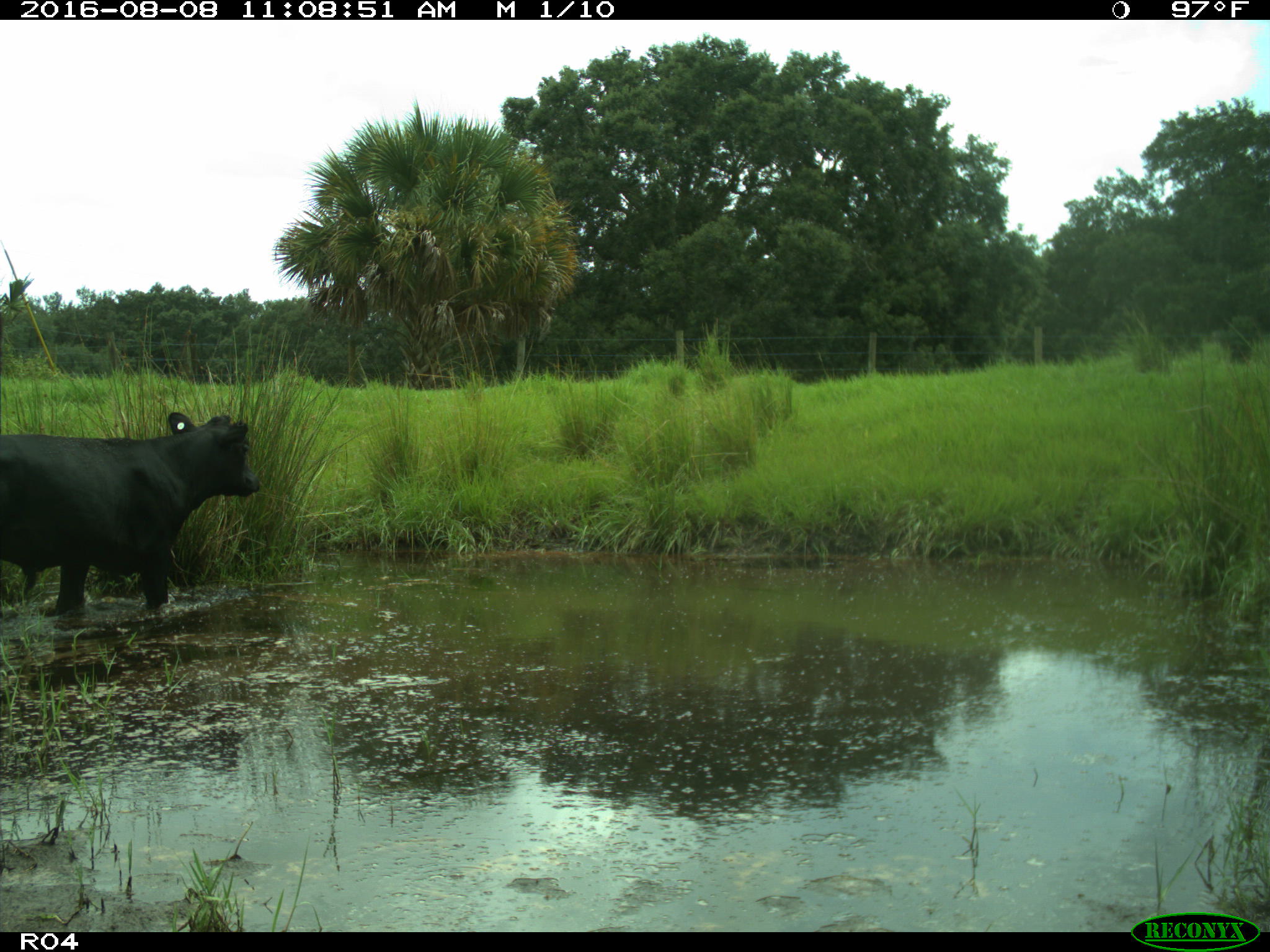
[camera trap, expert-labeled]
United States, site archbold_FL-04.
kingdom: Animalia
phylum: Chordata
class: Mammalia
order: Artiodactyla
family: Bovidae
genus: Bos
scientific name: Bos taurus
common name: domestic cow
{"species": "Bos taurus (domestic cow)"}